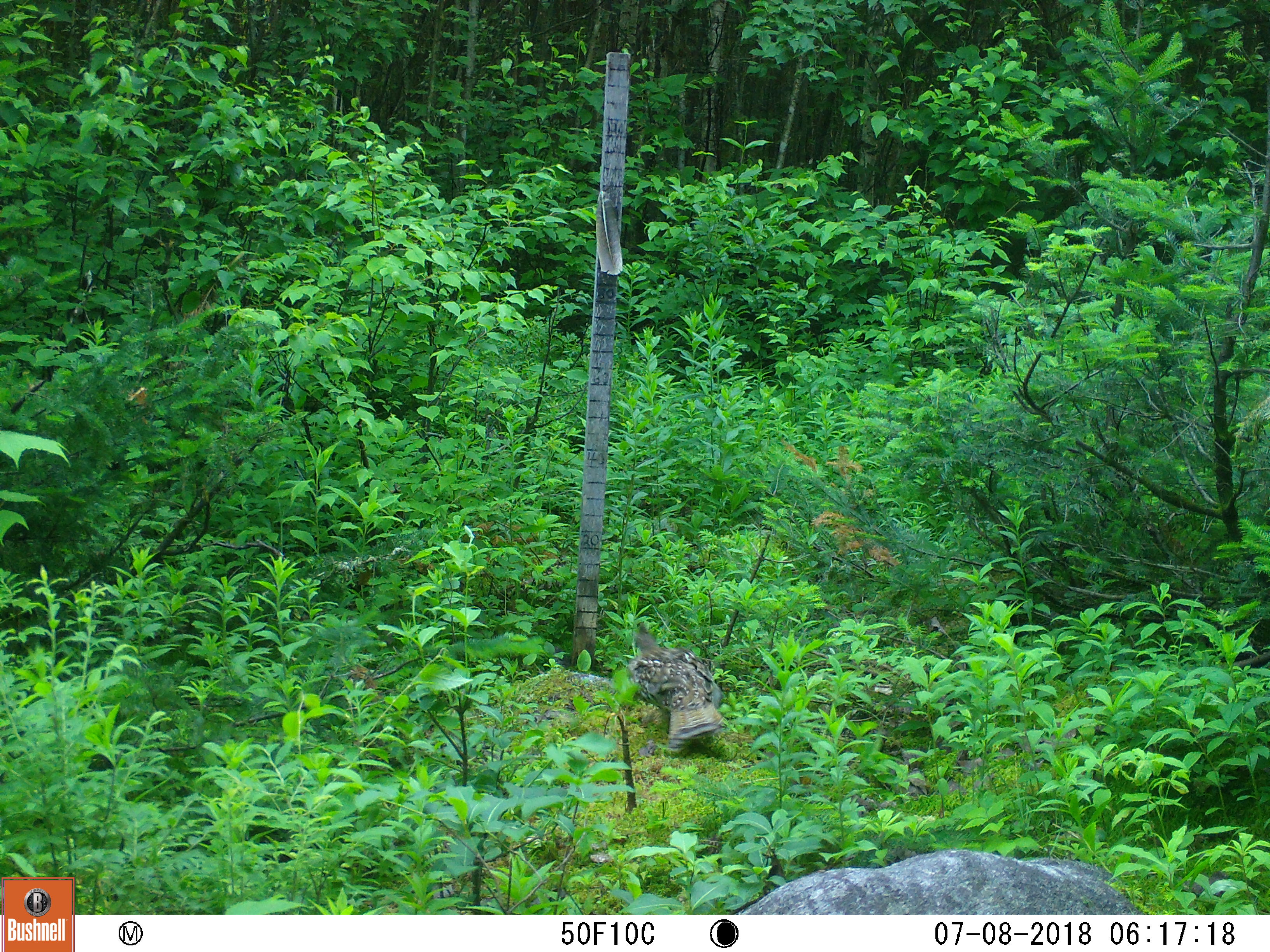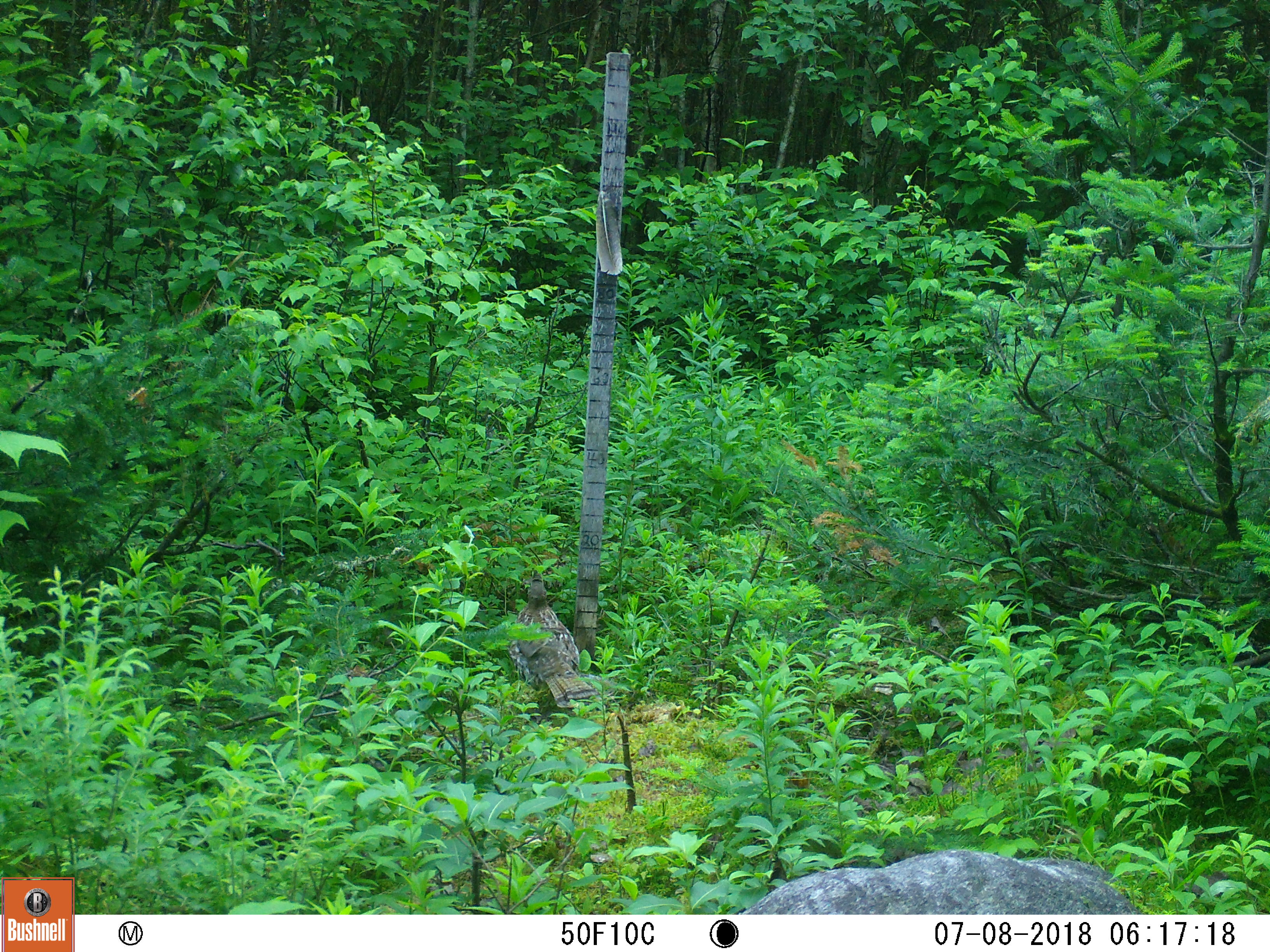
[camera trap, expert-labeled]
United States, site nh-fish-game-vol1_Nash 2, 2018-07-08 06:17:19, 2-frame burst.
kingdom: Animalia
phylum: Chordata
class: Aves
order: Galliformes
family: Phasianidae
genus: Bonasa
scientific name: Bonasa umbellus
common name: ruffed grouse